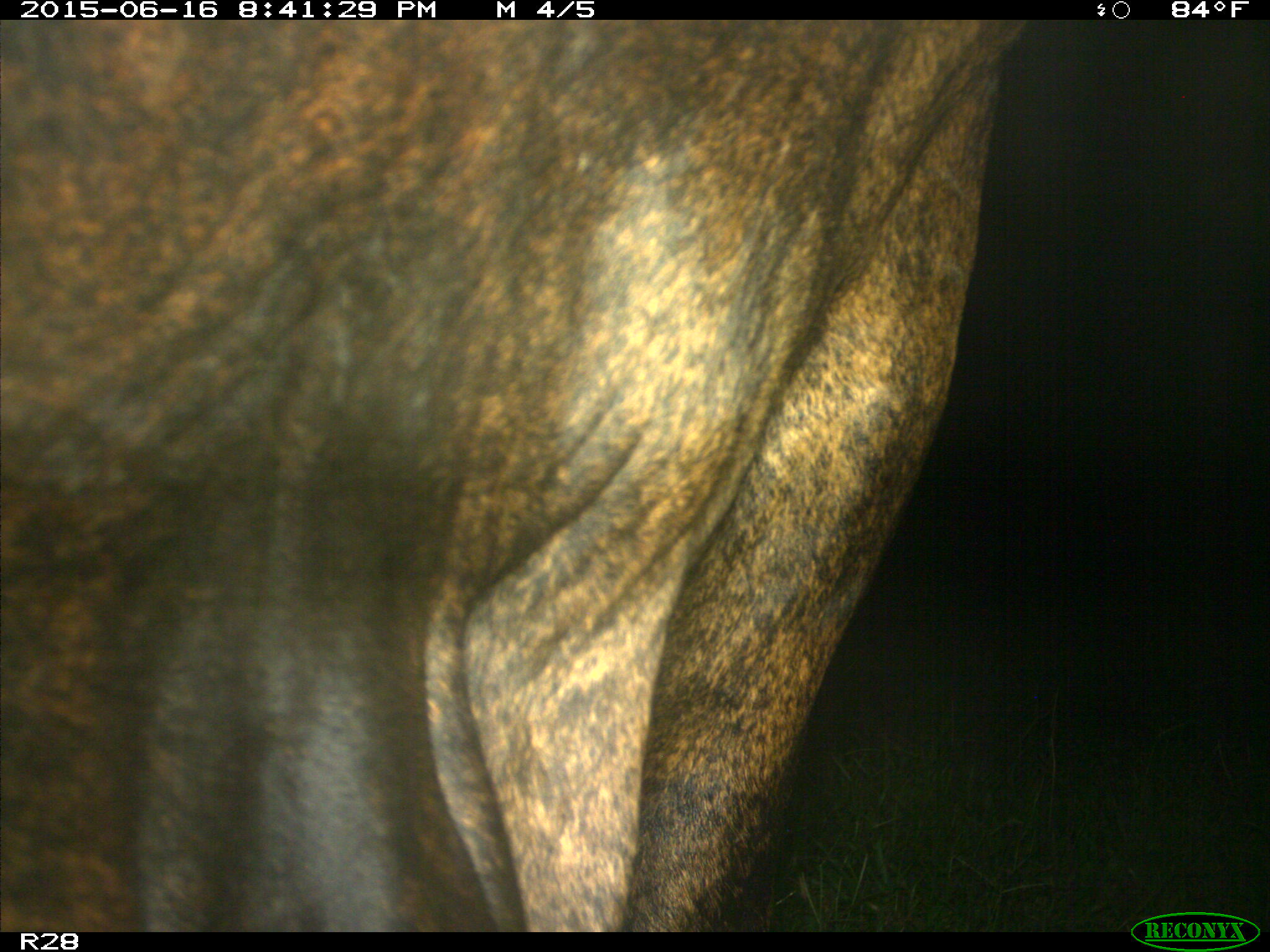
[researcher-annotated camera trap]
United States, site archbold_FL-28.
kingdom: Animalia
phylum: Chordata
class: Mammalia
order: Artiodactyla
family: Bovidae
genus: Bos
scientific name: Bos taurus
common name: domestic cow